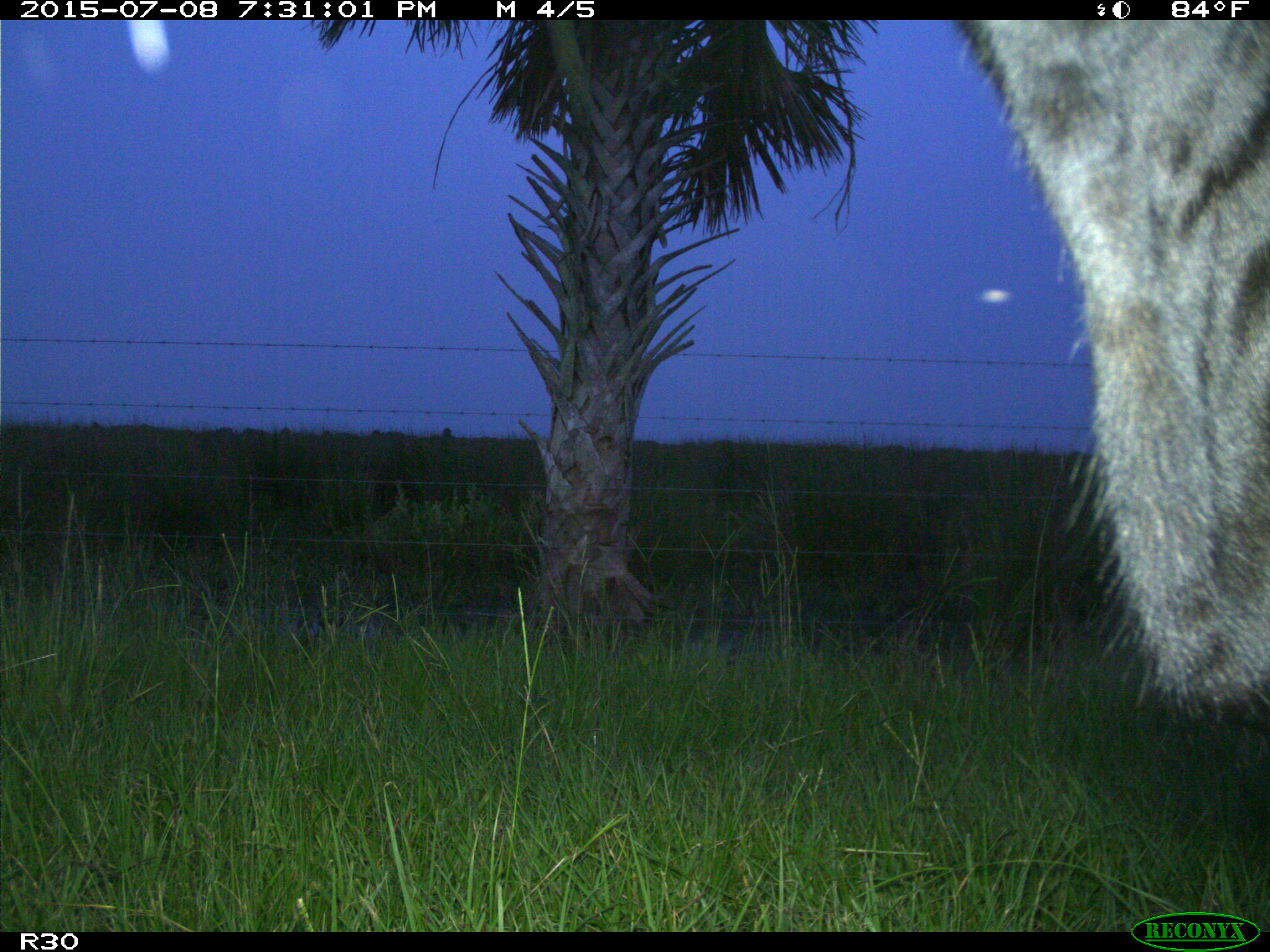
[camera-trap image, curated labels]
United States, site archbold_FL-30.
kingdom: Animalia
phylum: Chordata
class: Mammalia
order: Artiodactyla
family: Bovidae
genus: Bos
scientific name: Bos taurus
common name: domestic cow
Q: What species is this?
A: Bos taurus (domestic cow).